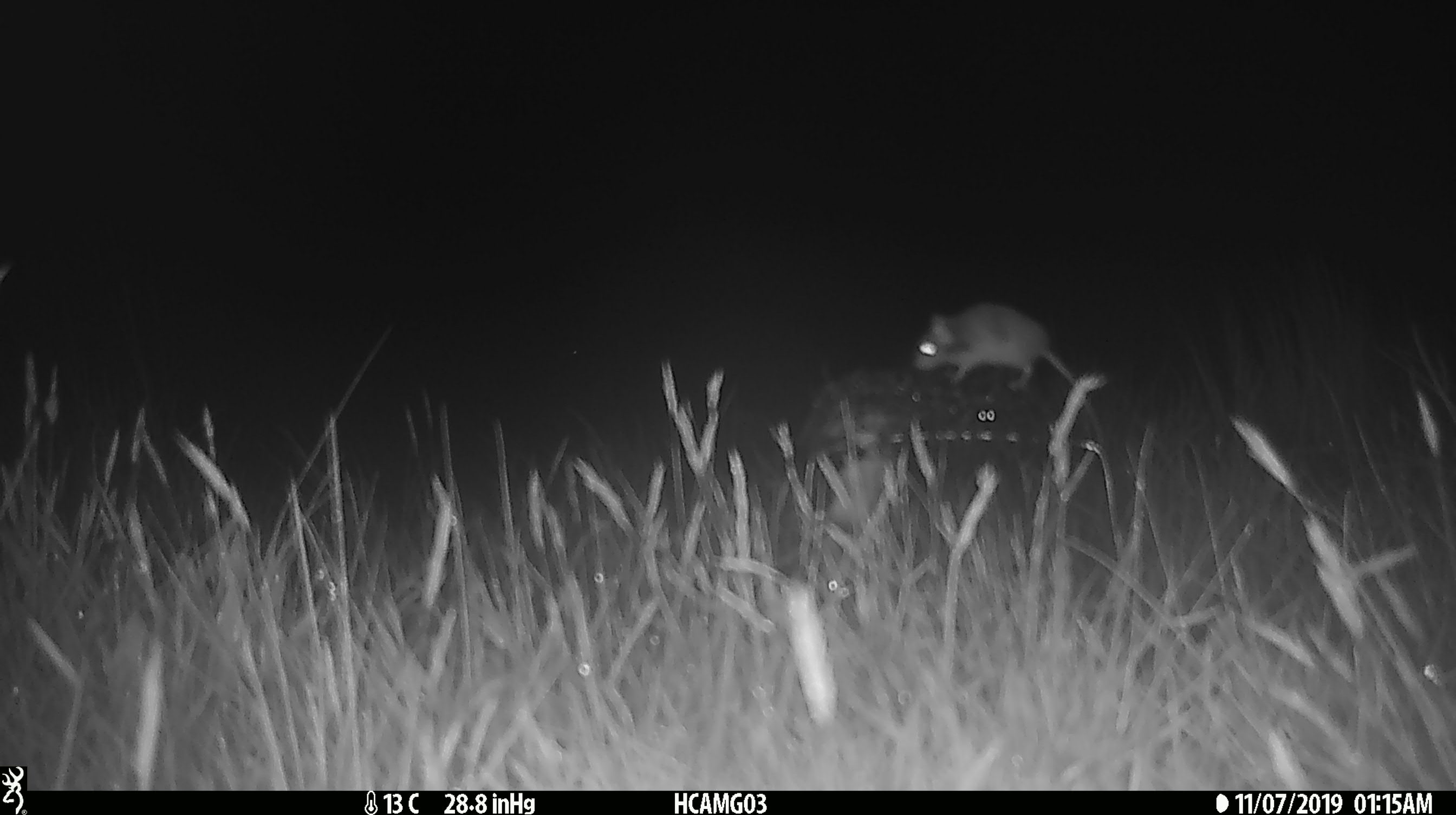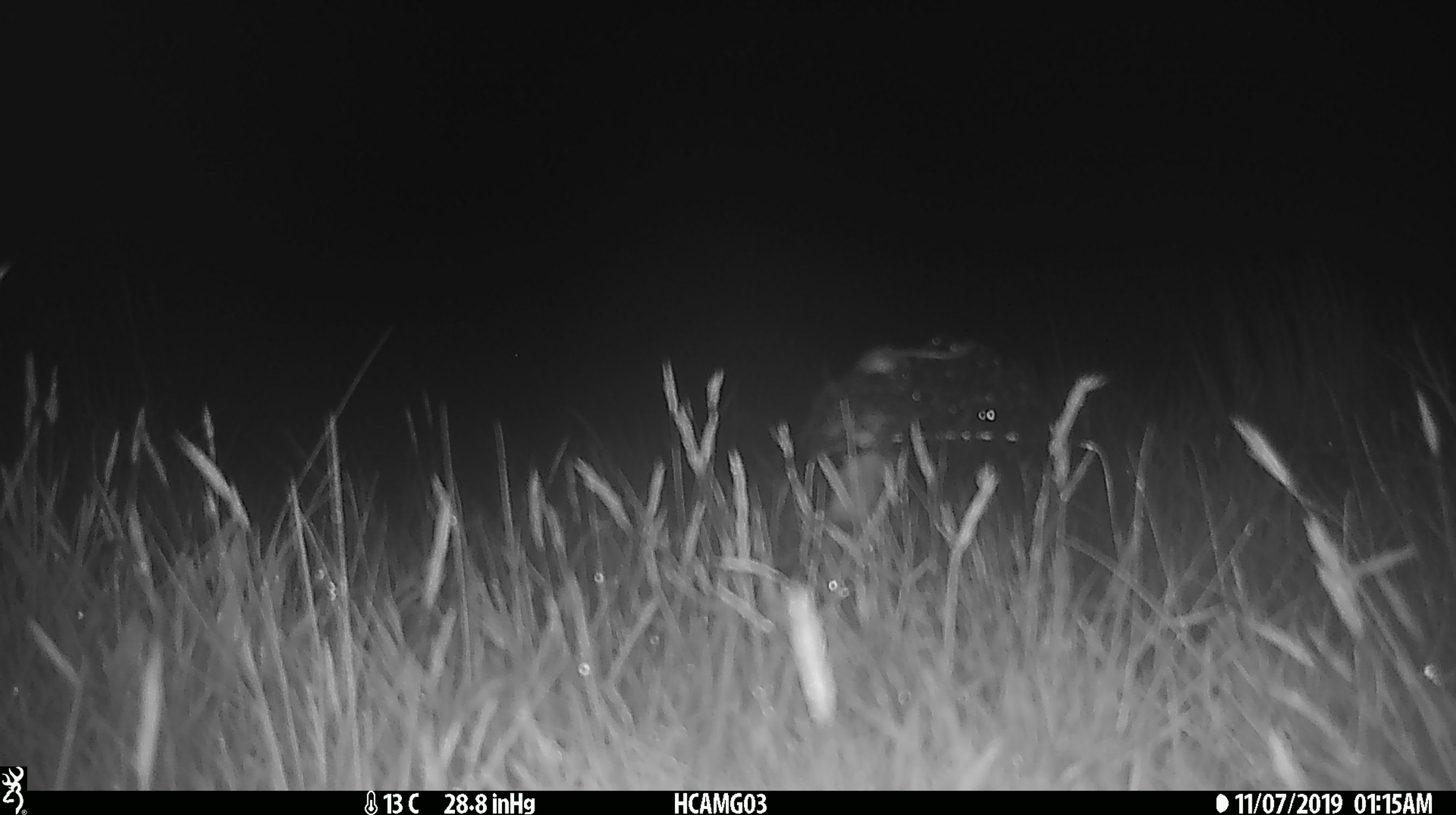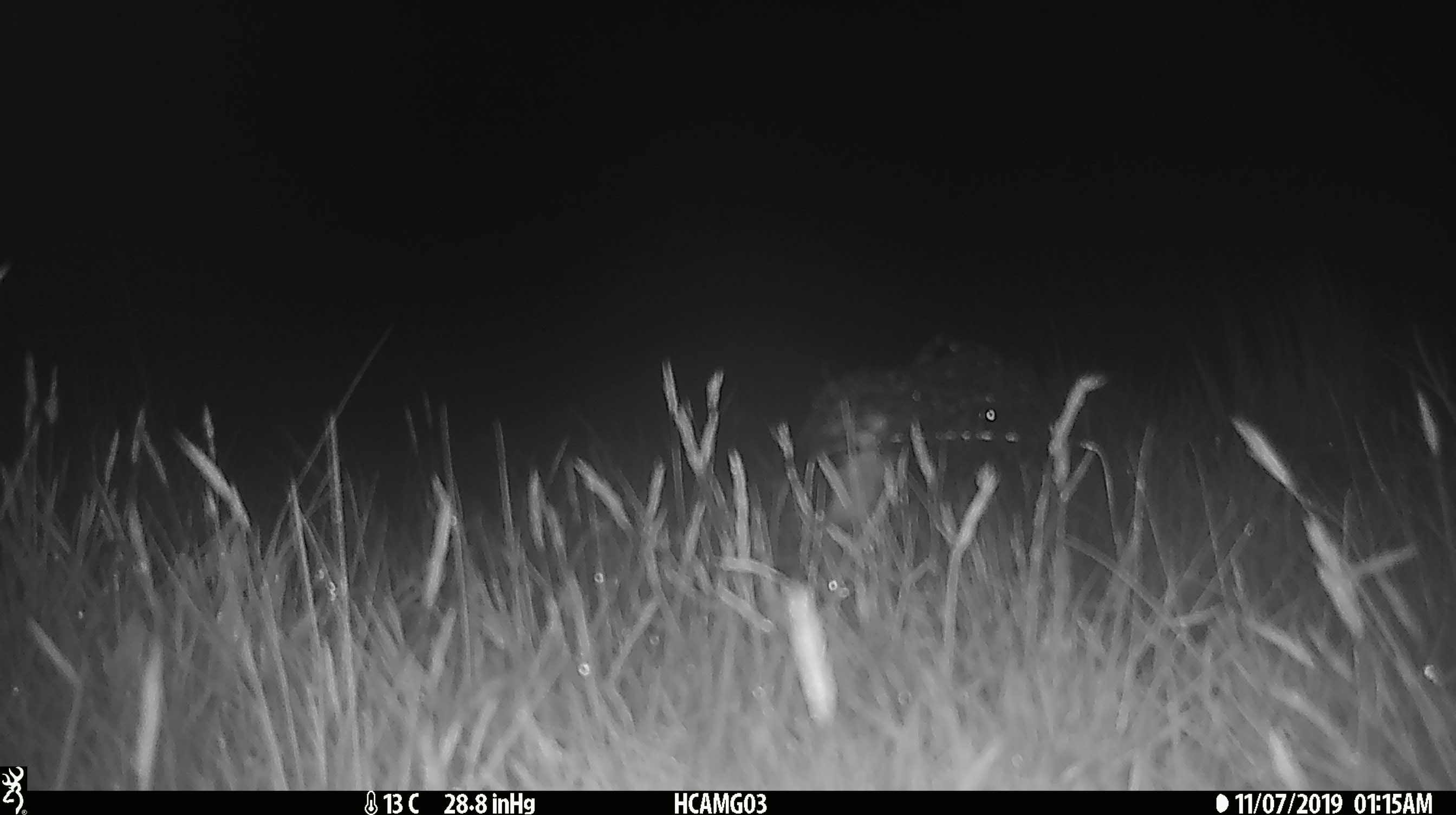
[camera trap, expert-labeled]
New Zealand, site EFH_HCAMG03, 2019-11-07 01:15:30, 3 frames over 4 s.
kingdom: Animalia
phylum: Chordata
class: Mammalia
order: Rodentia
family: Muridae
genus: Mus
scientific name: Mus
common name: mouse